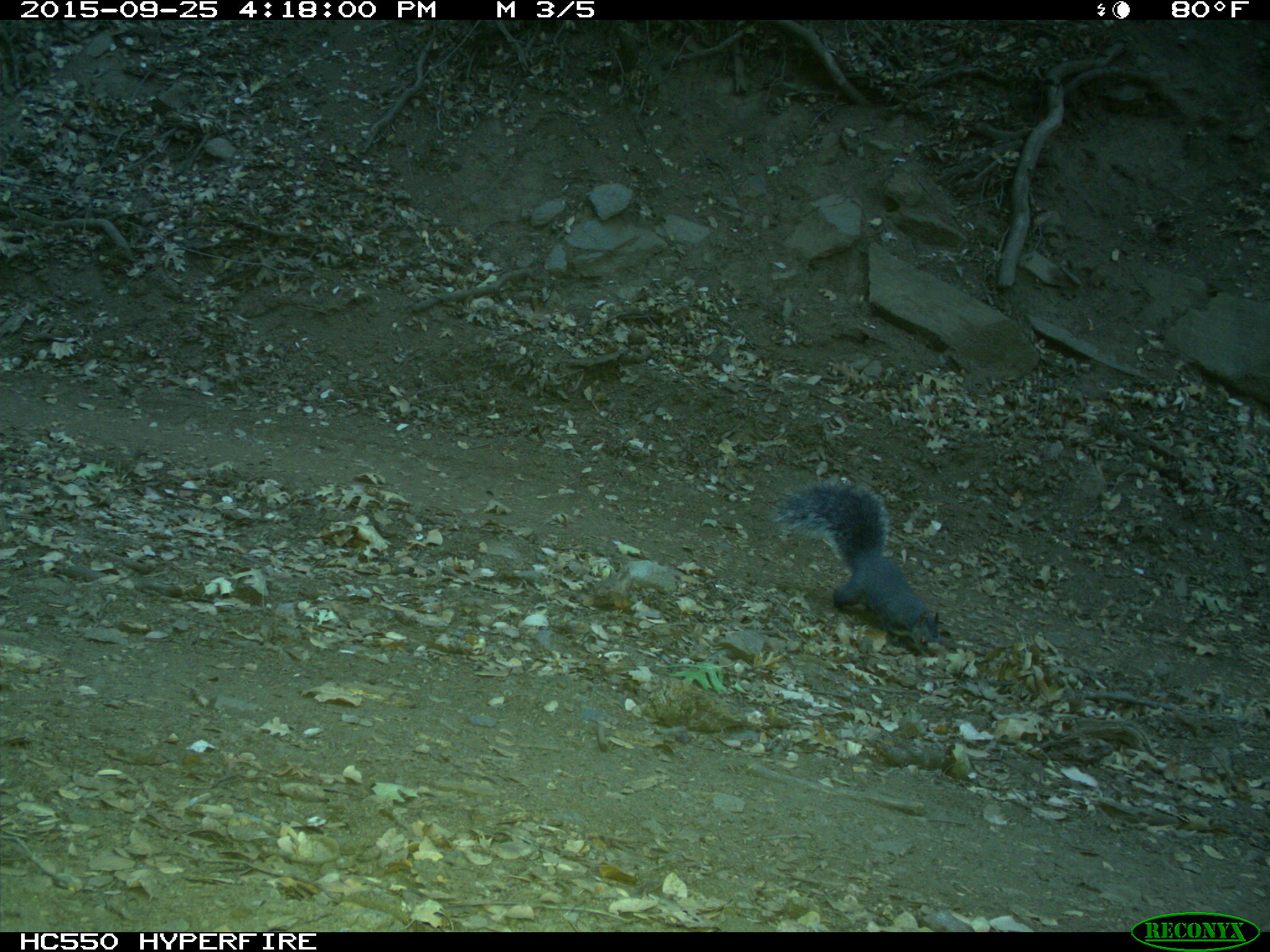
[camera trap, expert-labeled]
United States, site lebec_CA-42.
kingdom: Animalia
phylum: Chordata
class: Mammalia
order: Rodentia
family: Sciuridae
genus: Sciurus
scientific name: Sciurus carolinensis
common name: eastern gray squirrel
Sciurus carolinensis (eastern gray squirrel).